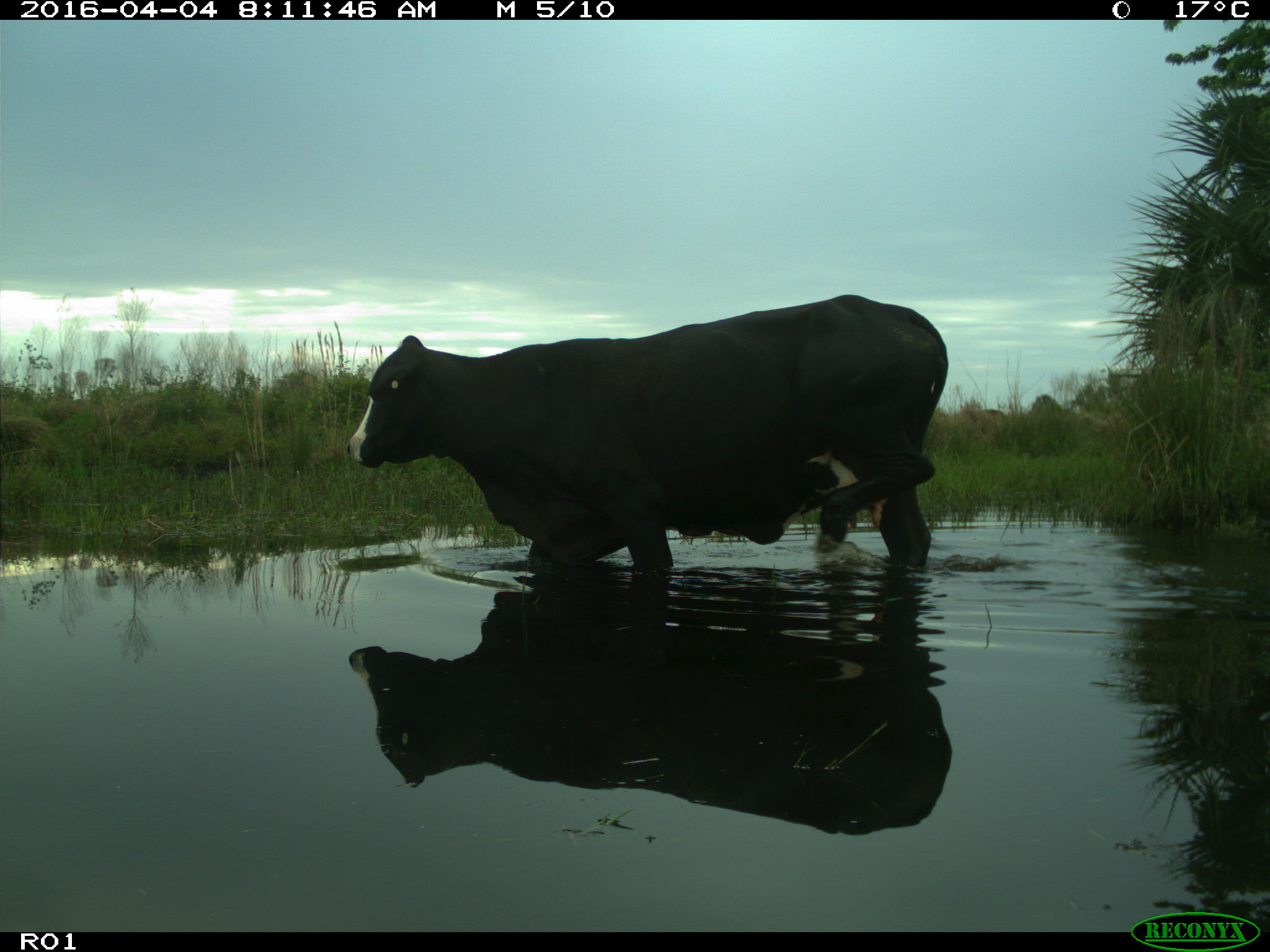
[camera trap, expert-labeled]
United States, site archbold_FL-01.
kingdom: Animalia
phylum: Chordata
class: Mammalia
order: Artiodactyla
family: Bovidae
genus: Bos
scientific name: Bos taurus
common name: domestic cow